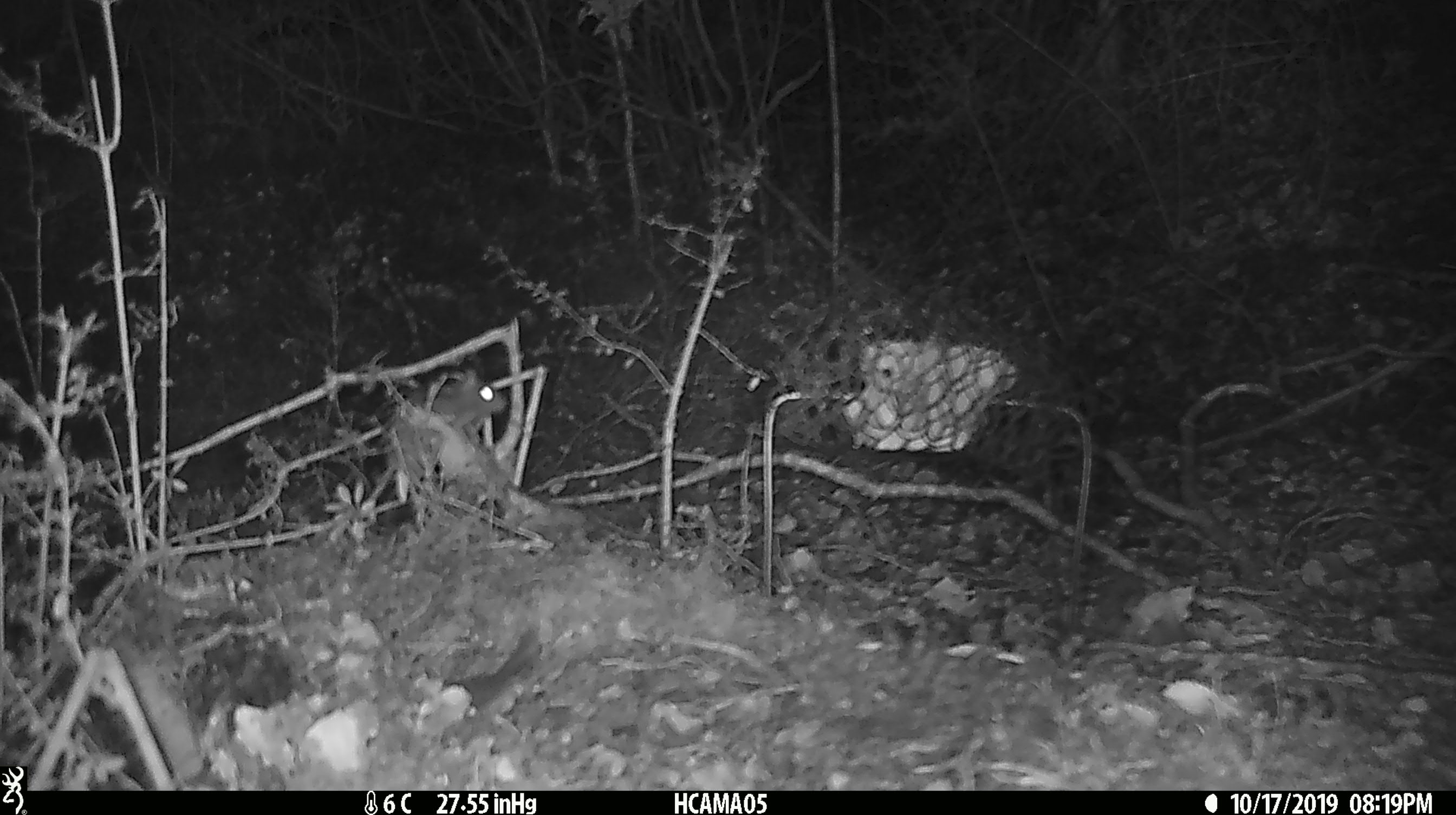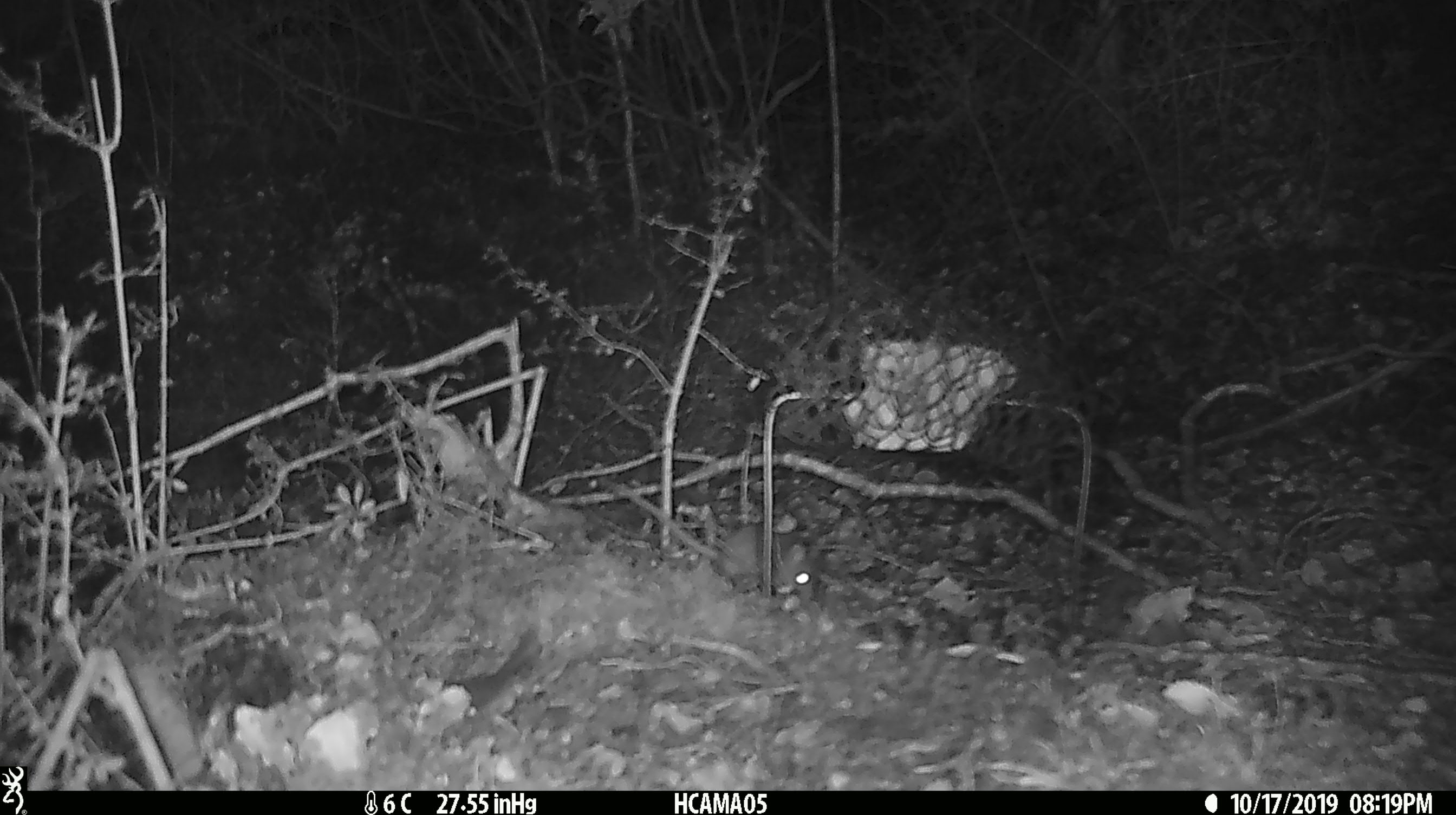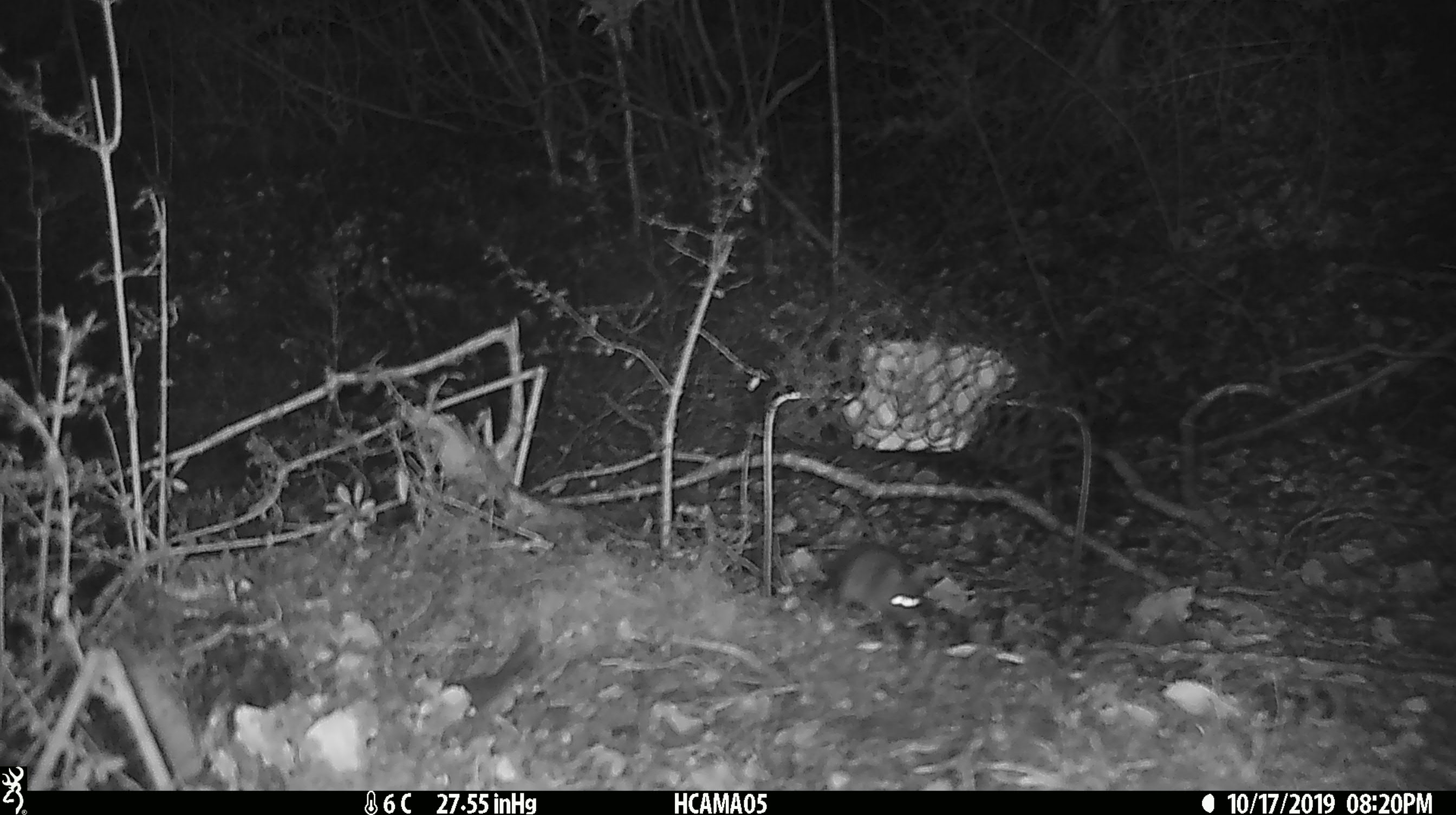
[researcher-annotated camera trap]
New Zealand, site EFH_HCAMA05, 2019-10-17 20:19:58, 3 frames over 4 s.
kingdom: Animalia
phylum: Chordata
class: Mammalia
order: Rodentia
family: Muridae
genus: Mus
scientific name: Mus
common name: mouse